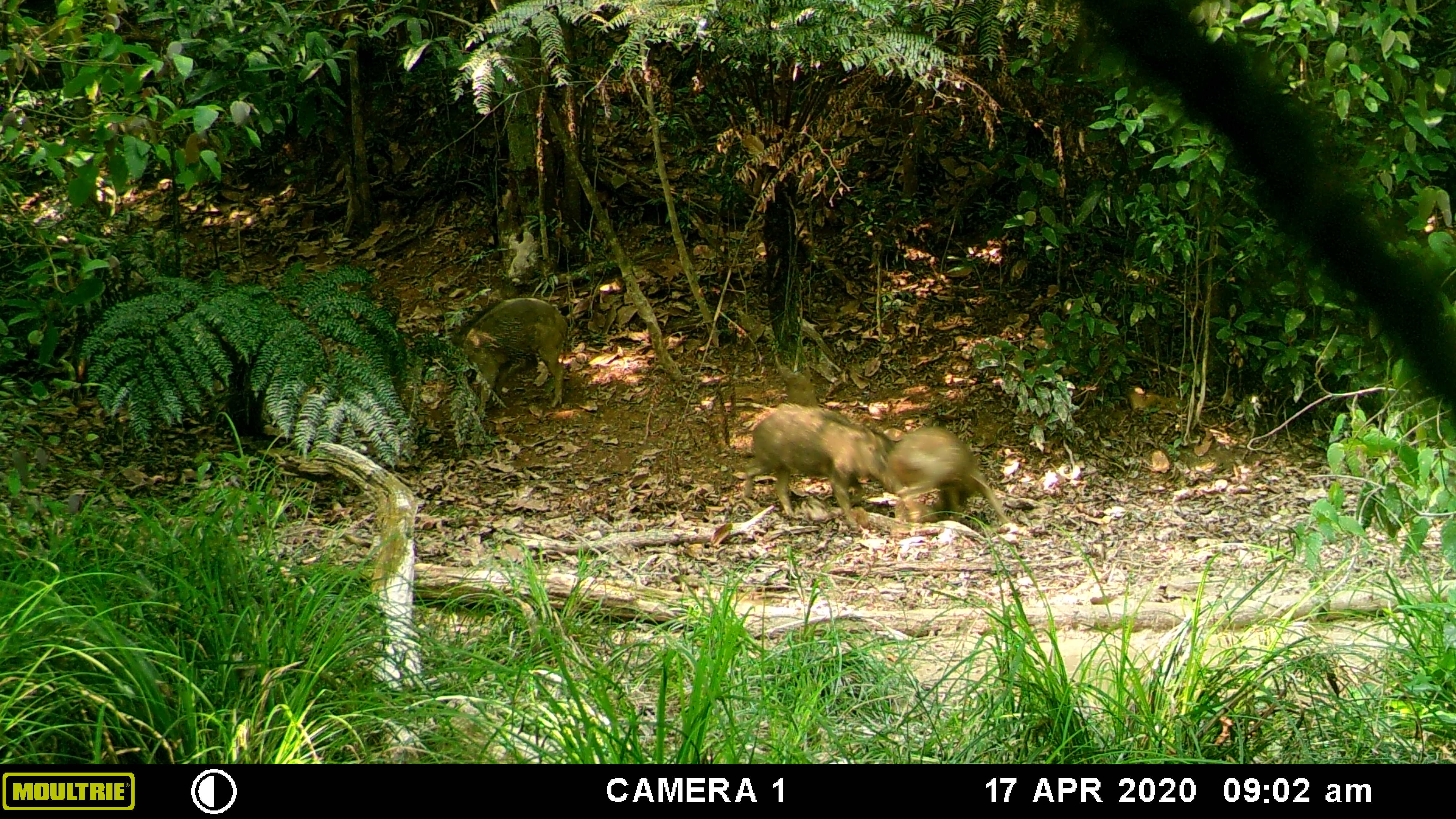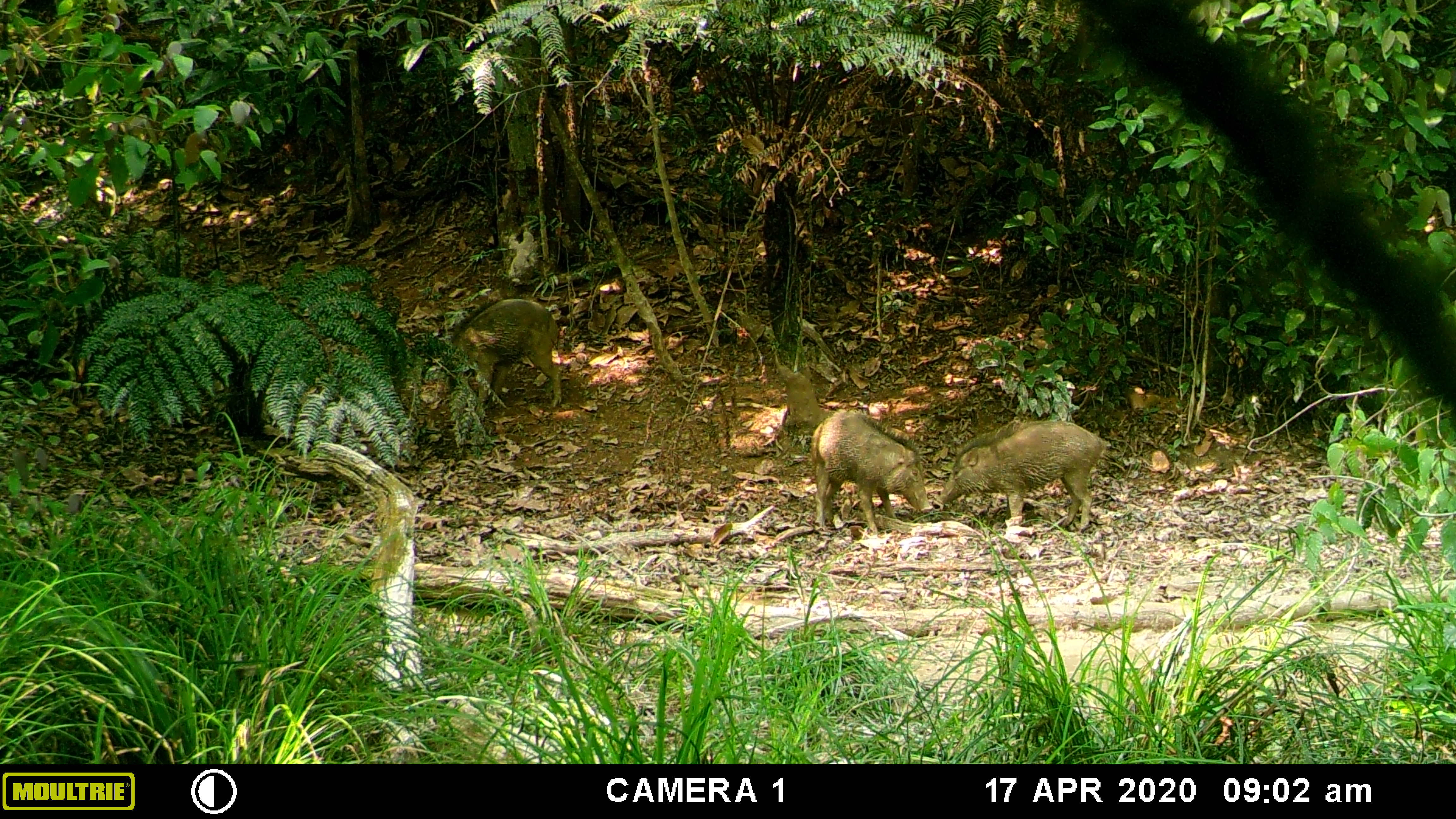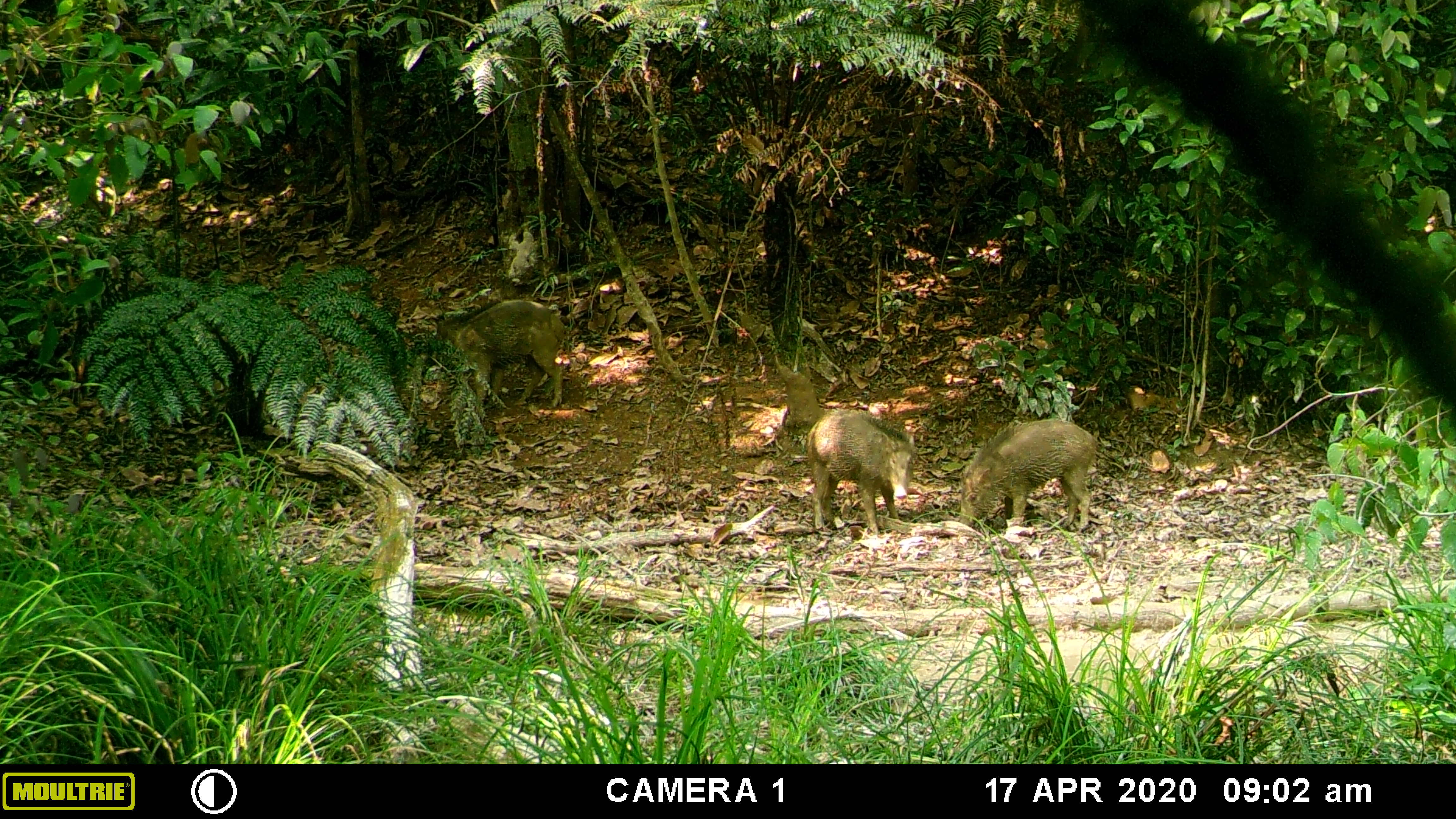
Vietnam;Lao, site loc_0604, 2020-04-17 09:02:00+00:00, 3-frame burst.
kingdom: Animalia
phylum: Chordata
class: Mammalia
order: Artiodactyla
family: Suidae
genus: Sus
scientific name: Sus scrofa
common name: eurasian wild pig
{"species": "eurasian wild pig (Sus scrofa)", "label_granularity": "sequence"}